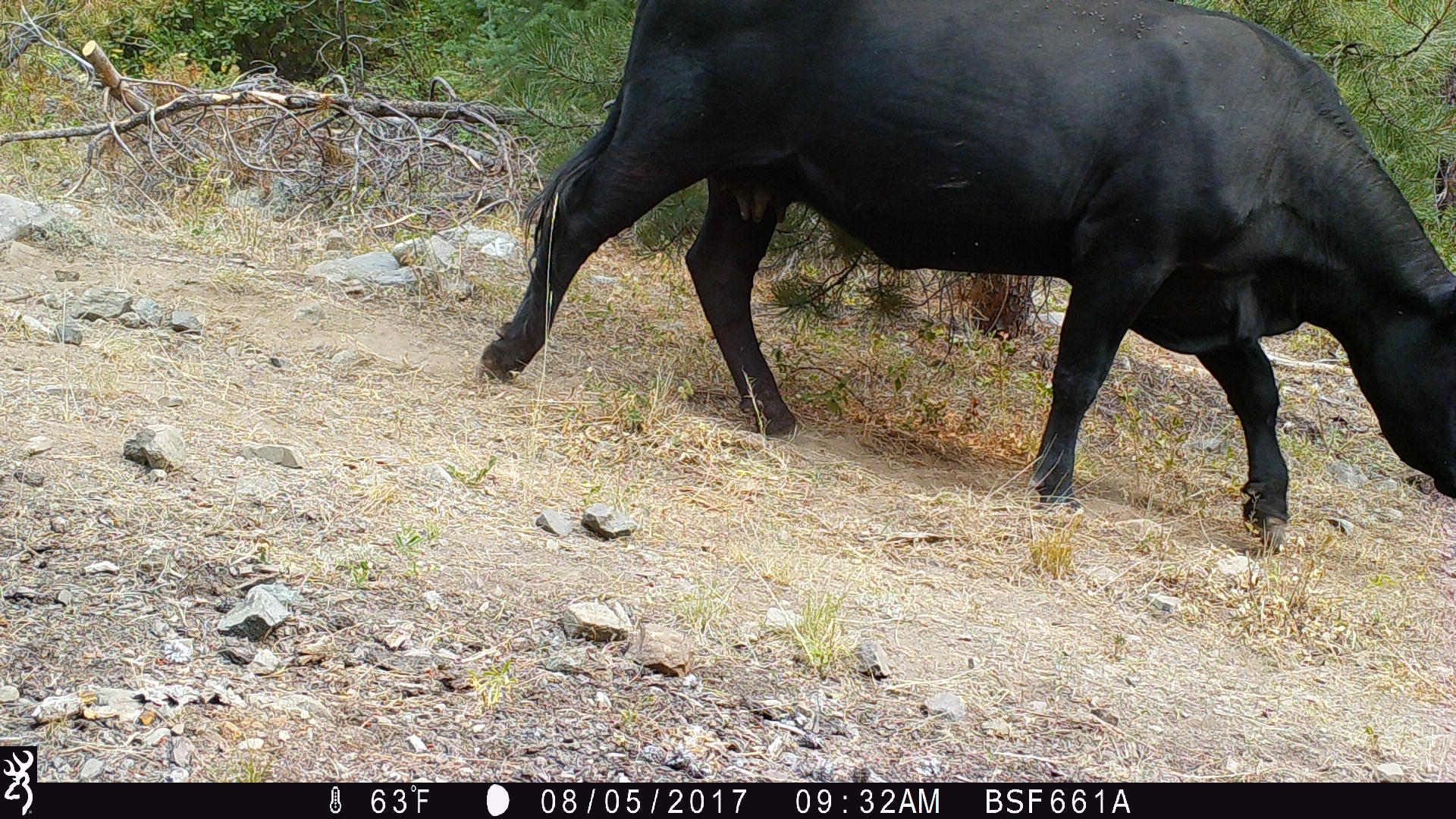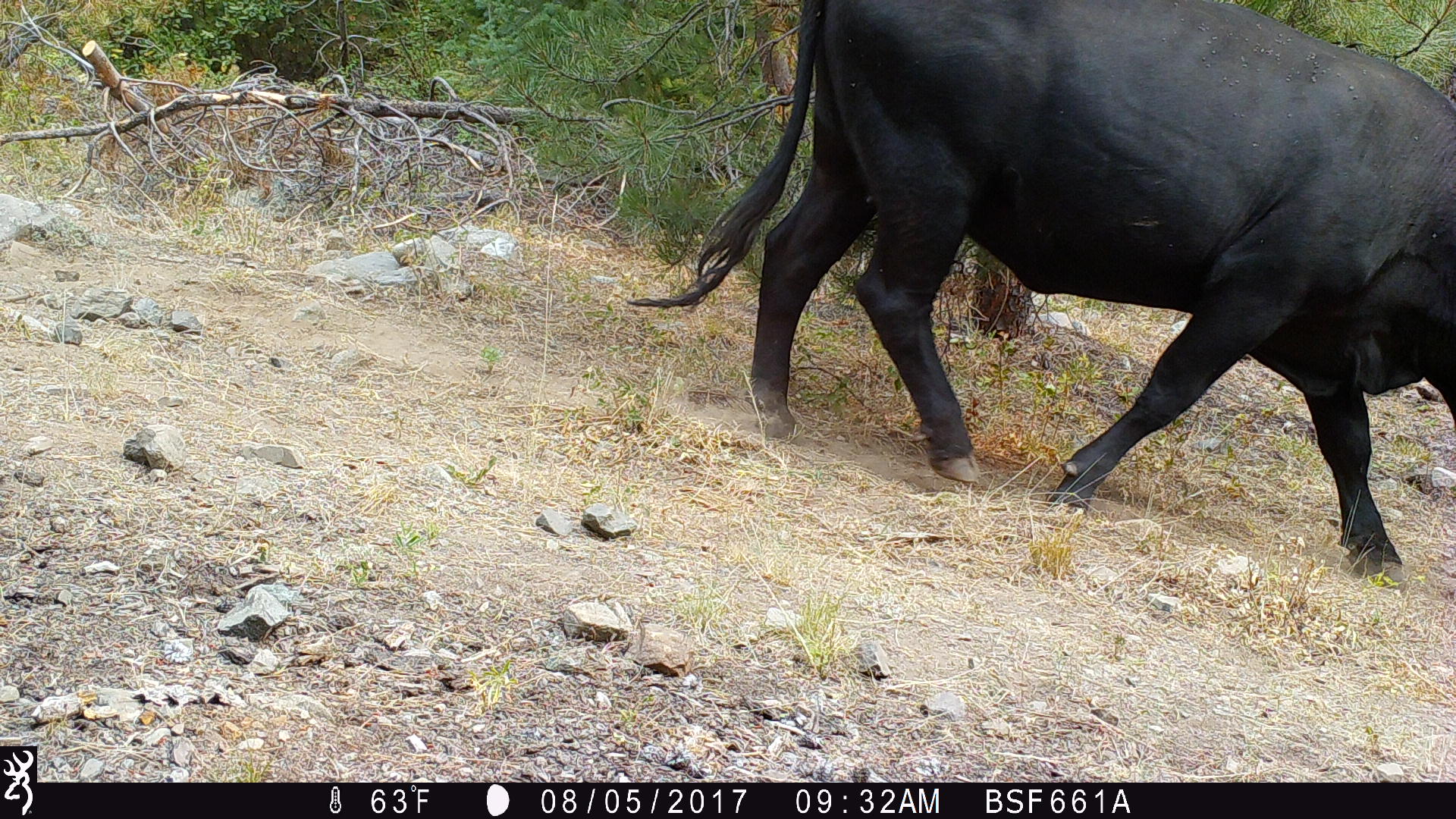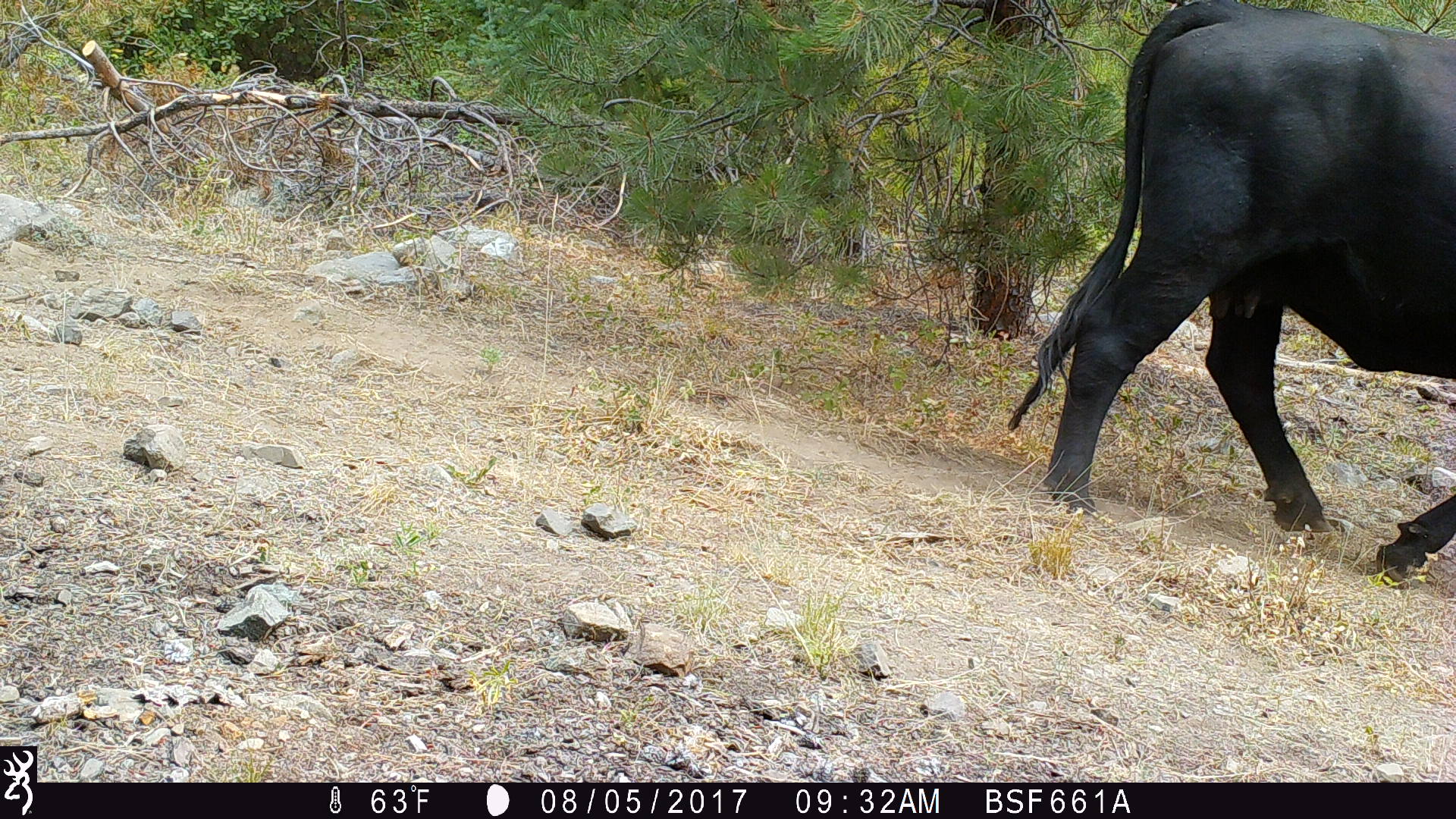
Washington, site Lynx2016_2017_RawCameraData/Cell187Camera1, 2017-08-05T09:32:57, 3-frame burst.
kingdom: Animalia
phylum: Chordata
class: Mammalia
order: Artiodactyla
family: Bovidae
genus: Bos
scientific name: Bos taurus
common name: domestic cattle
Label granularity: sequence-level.